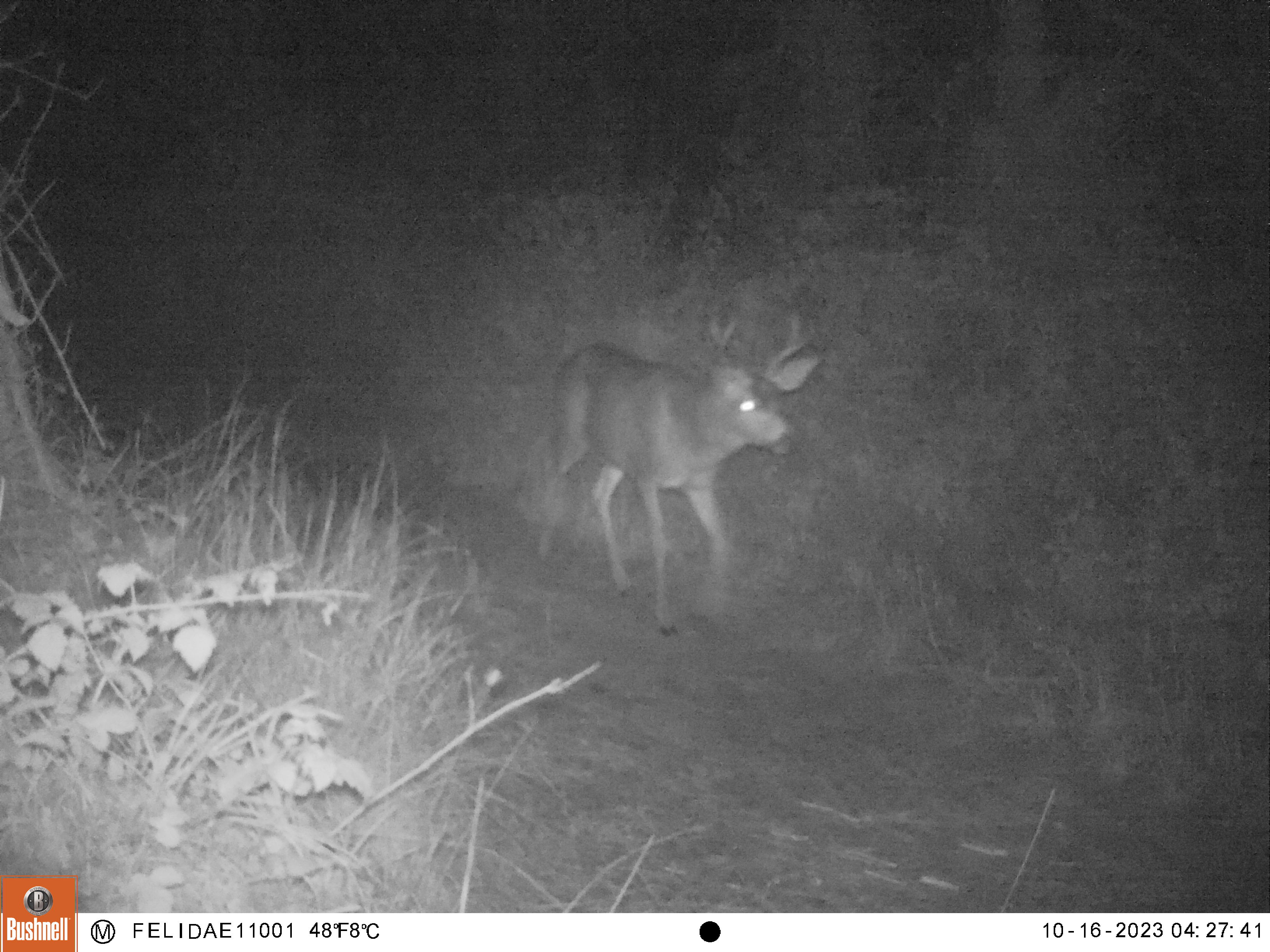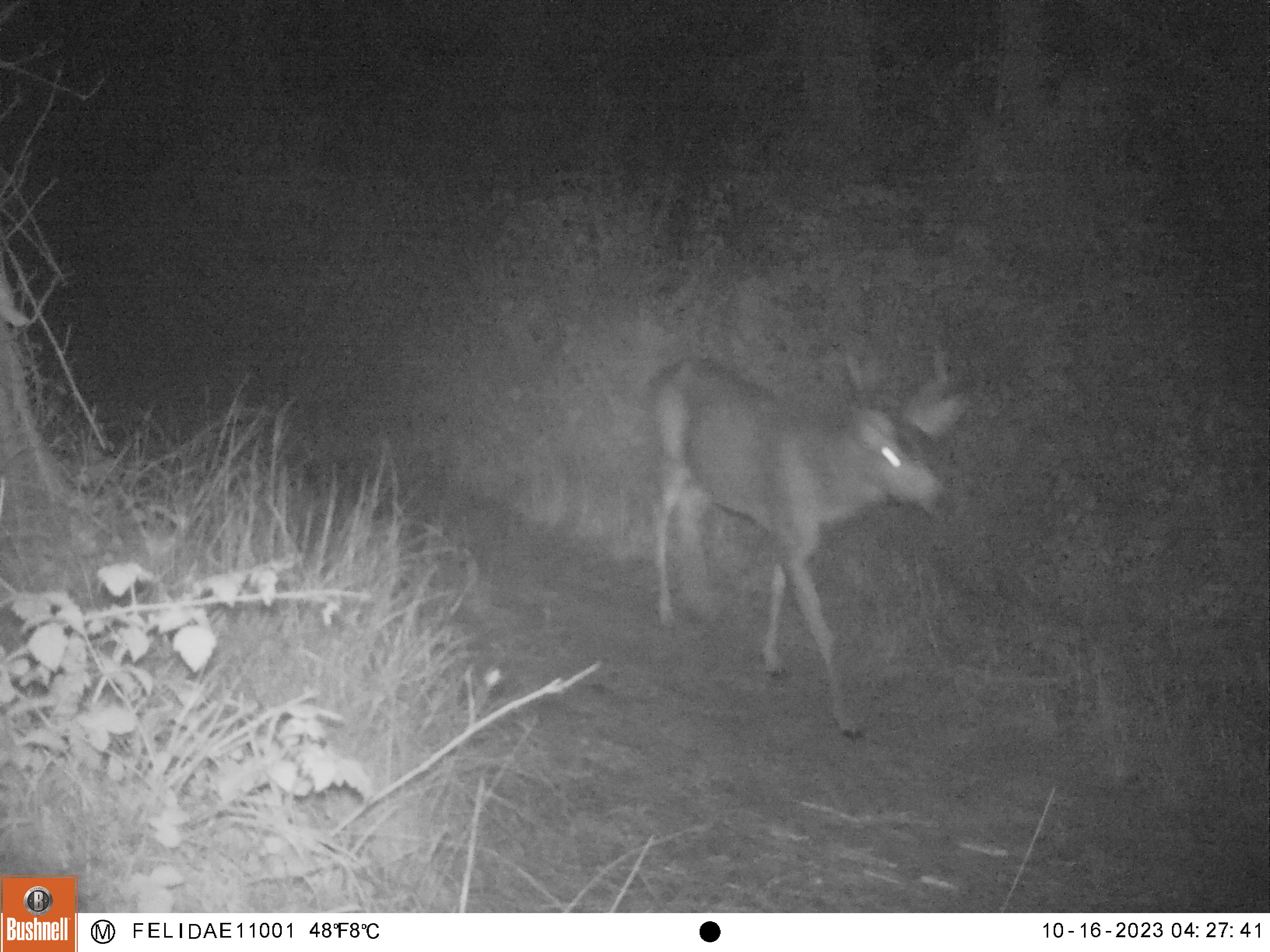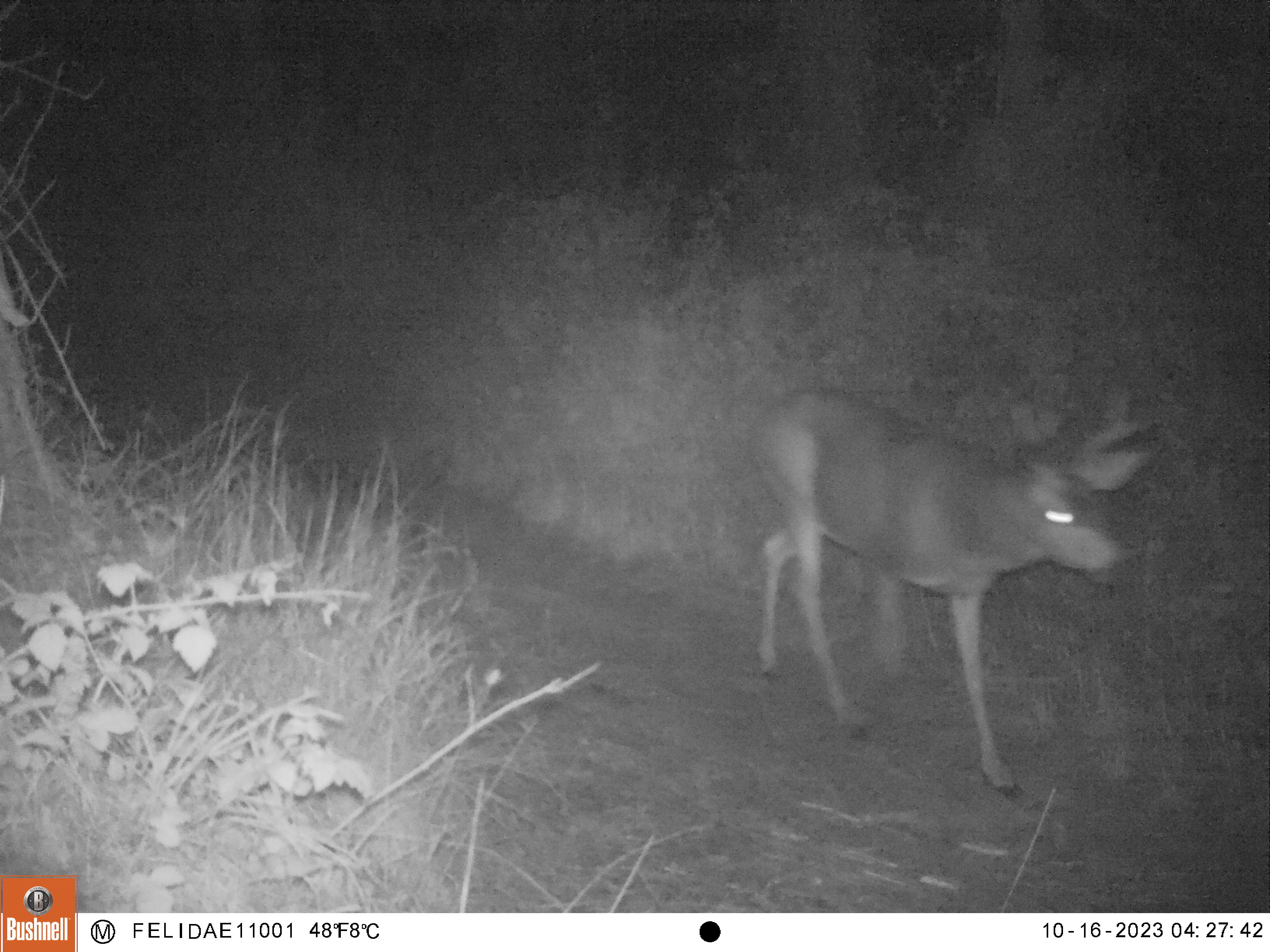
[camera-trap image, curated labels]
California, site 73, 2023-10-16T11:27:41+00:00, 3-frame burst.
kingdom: Animalia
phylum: Chordata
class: Mammalia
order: Artiodactyla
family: Cervidae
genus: Odocoileus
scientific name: Odocoileus hemionus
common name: mule deer